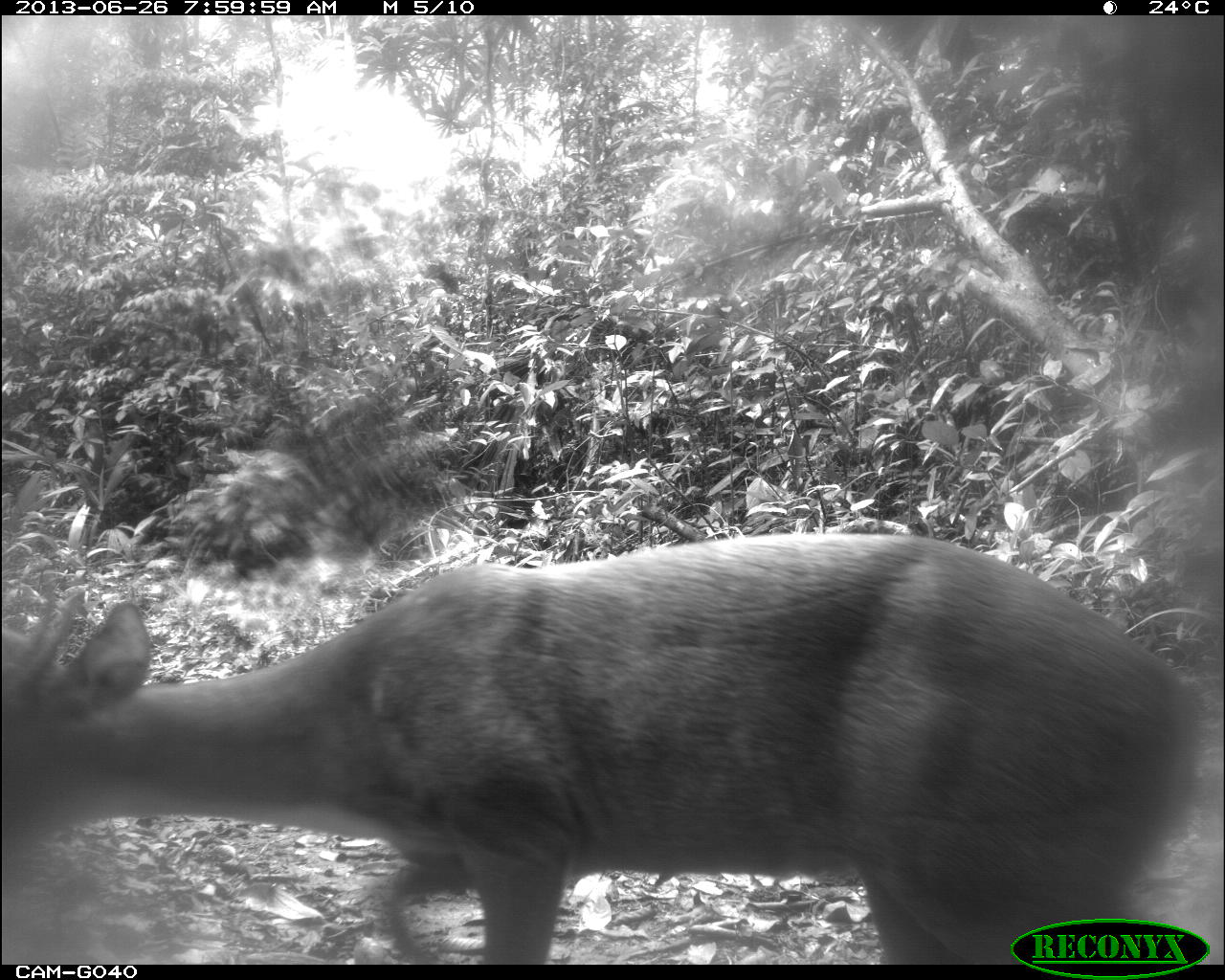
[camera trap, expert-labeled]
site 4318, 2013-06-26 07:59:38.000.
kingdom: Animalia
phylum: Chordata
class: Mammalia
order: Artiodactyla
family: Cervidae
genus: Mazama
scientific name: Mazama temama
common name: central american red brocket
Mazama temama (central american red brocket), count 1, sex male.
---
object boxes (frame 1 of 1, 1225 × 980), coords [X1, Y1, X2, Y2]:
mazama temama: [0, 529, 1200, 964]